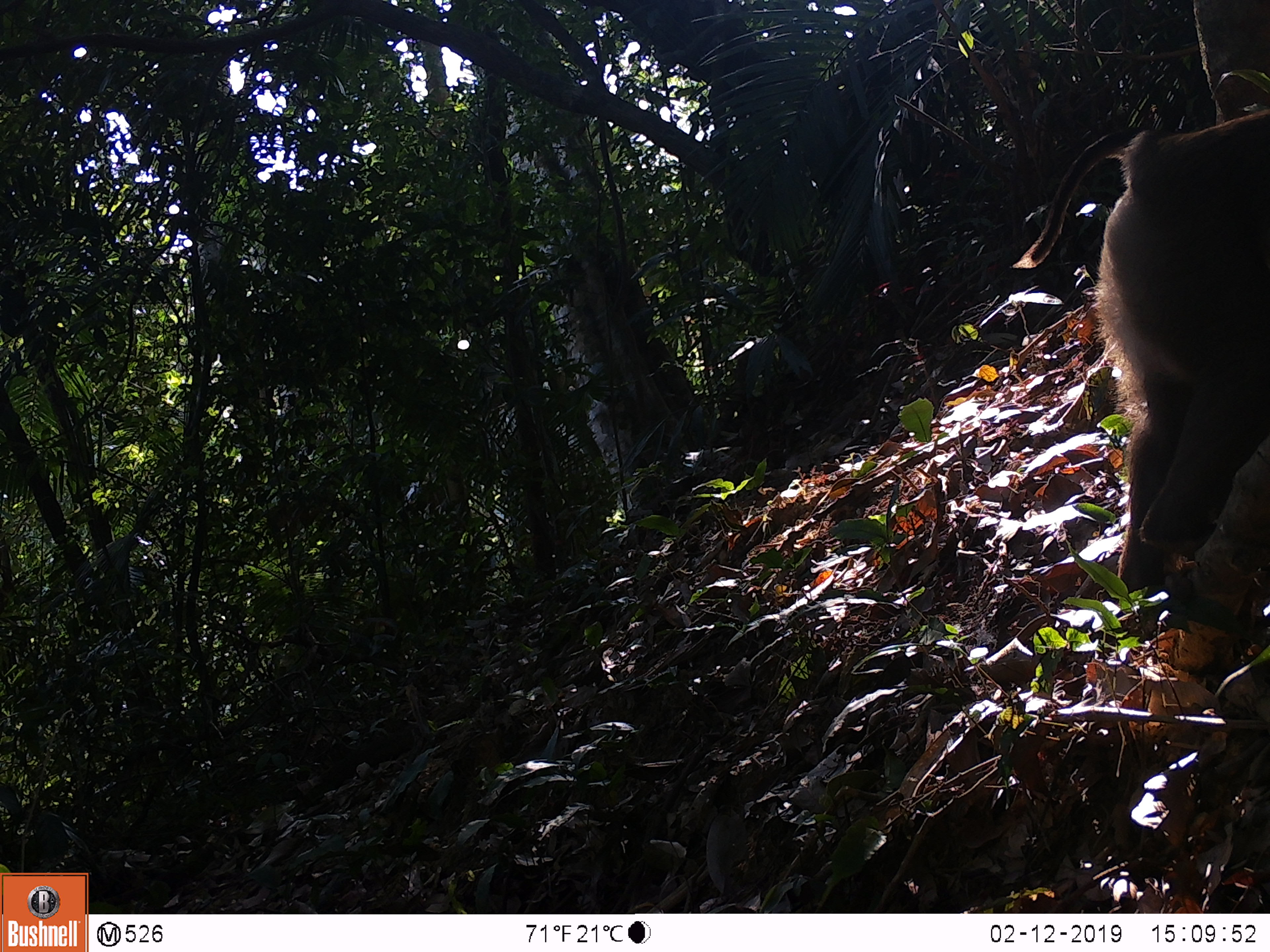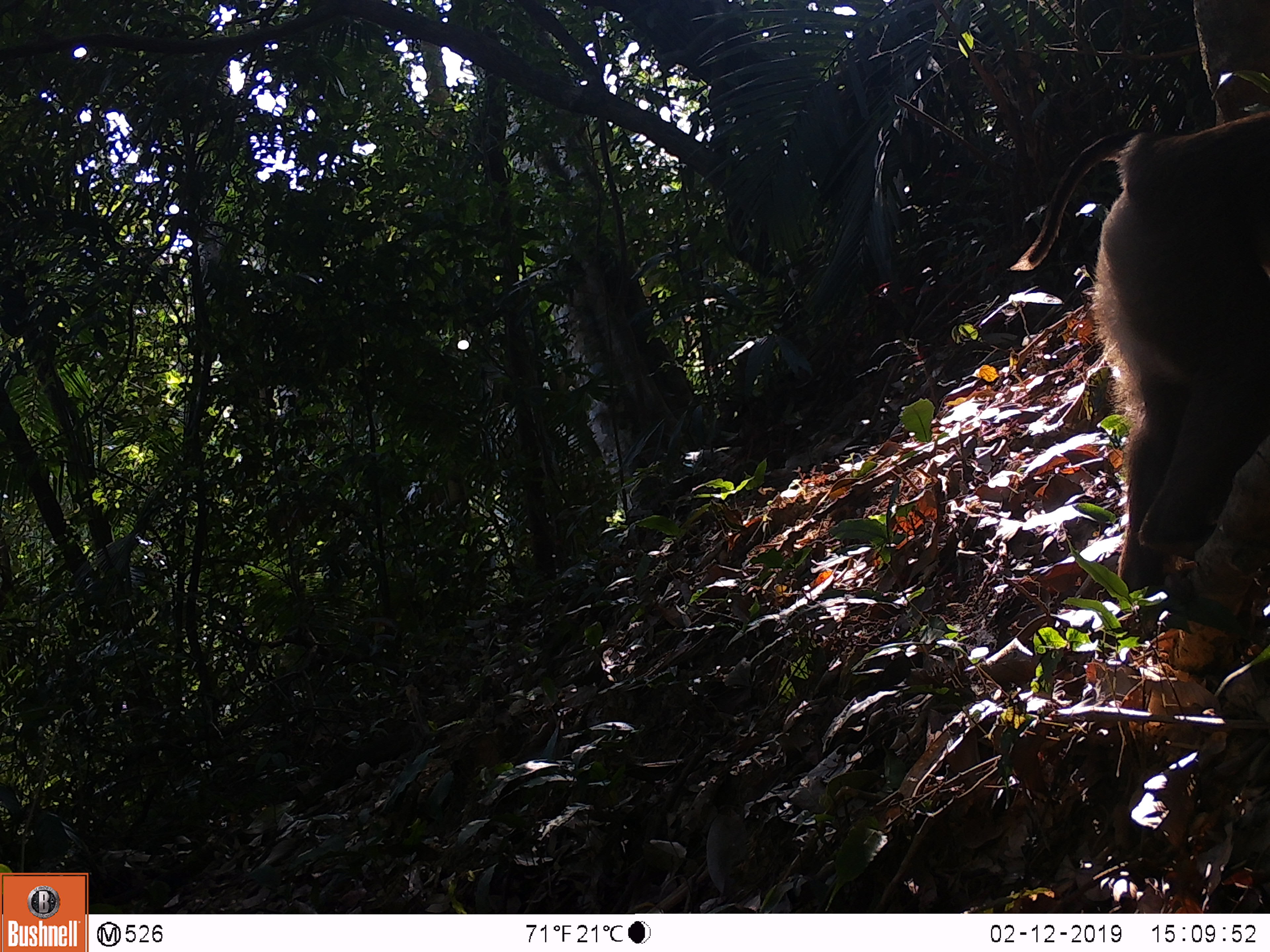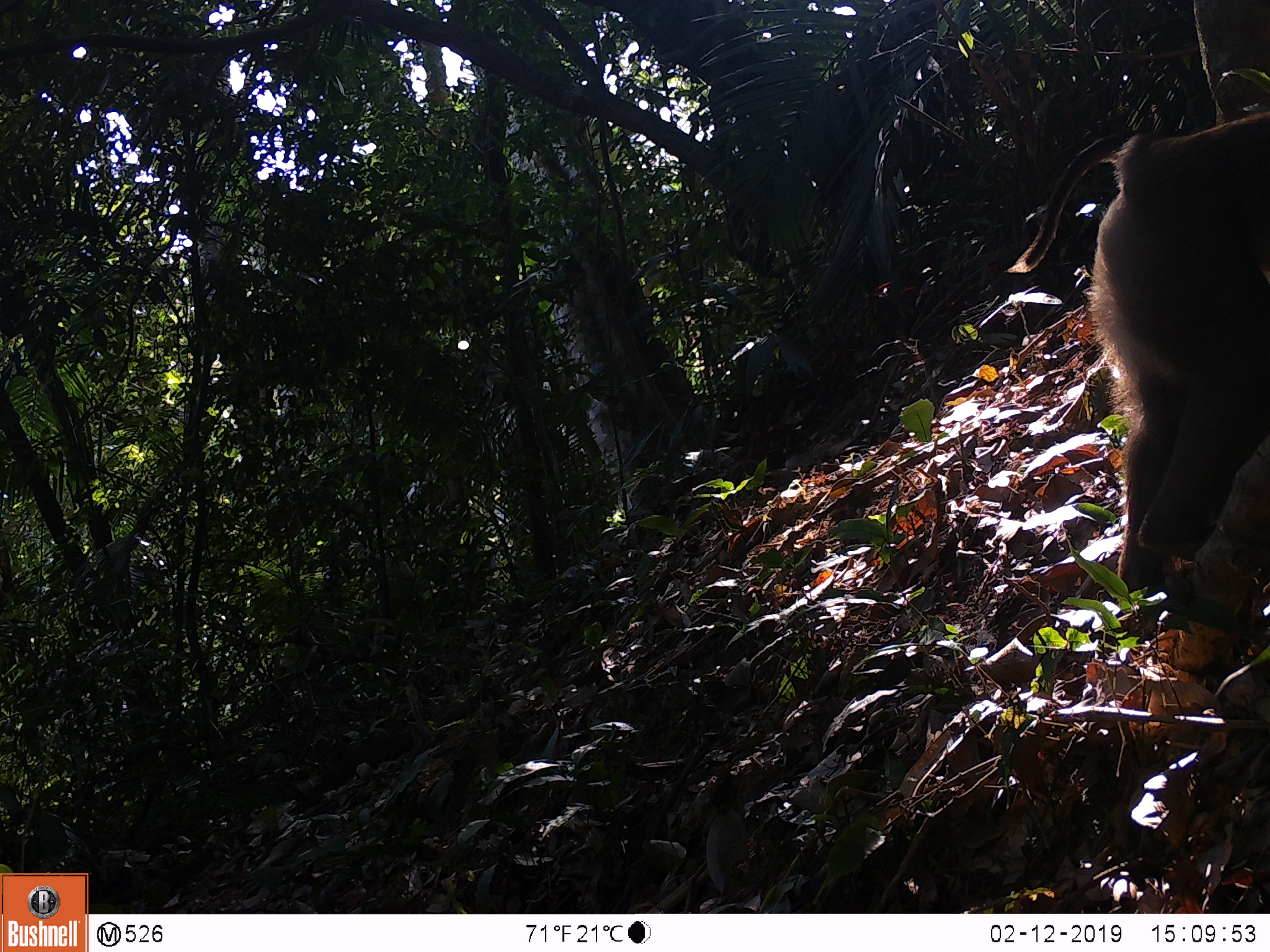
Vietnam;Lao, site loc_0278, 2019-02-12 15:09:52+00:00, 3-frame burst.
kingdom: Animalia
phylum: Chordata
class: Mammalia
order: Primates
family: Cercopithecidae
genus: Macaca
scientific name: Macaca nemestrina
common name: pig-tailed macaque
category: pig tailed macaque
Pig tailed macaque (pig-tailed macaque) (Macaca nemestrina). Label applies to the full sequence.